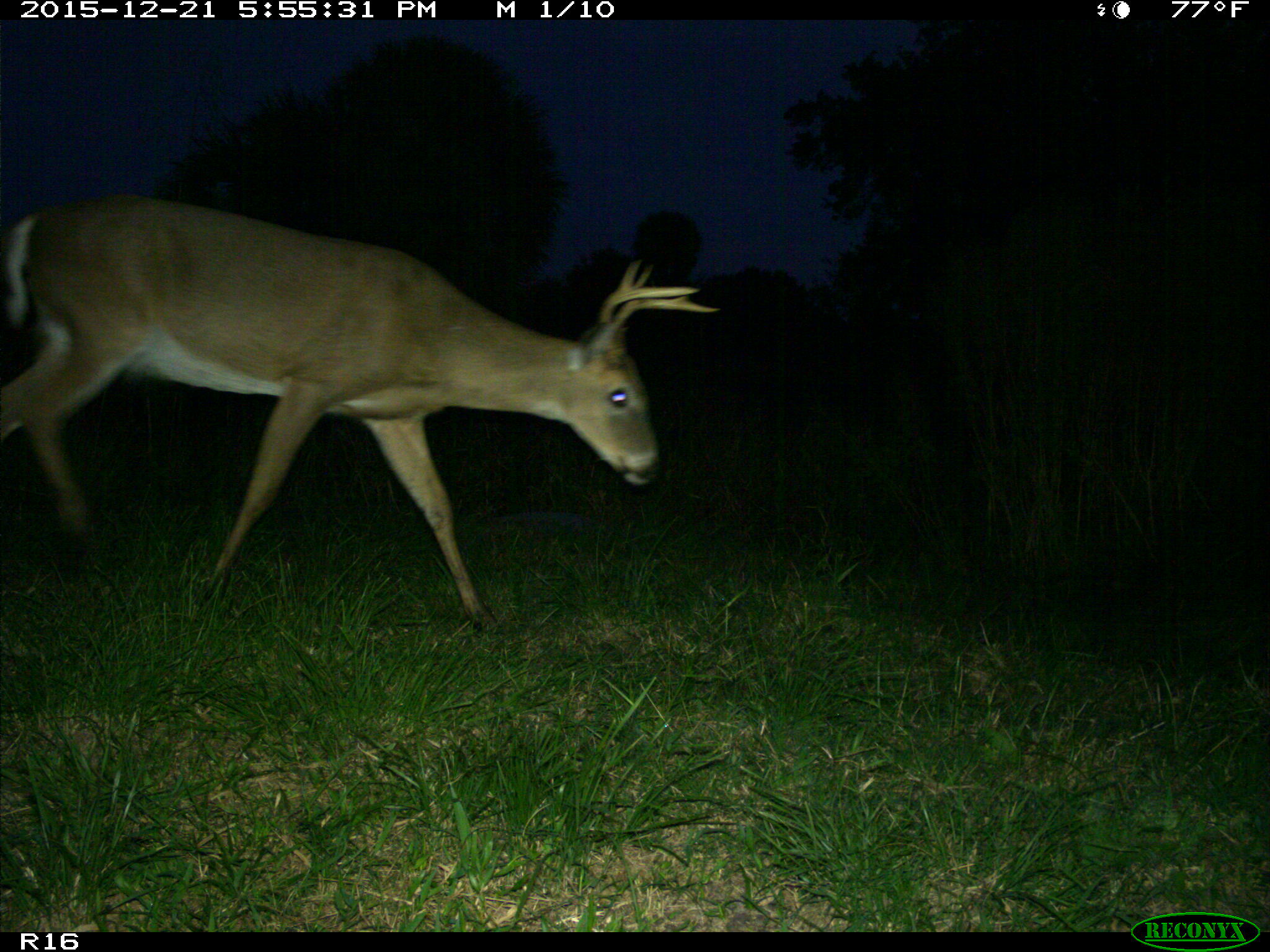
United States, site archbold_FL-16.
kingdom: Animalia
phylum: Chordata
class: Mammalia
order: Artiodactyla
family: Cervidae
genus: Odocoileus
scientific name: Odocoileus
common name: deer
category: unidentified deer